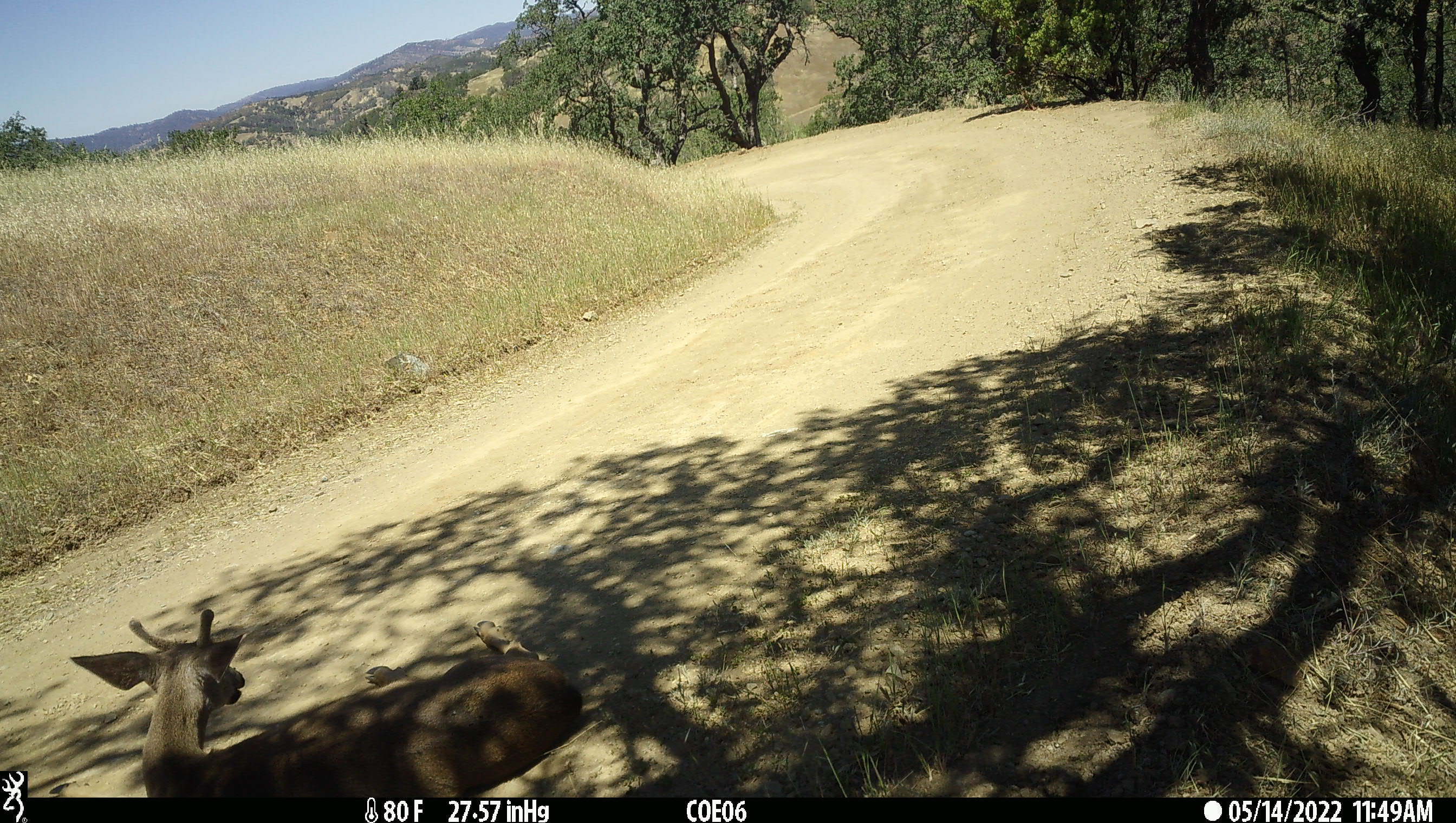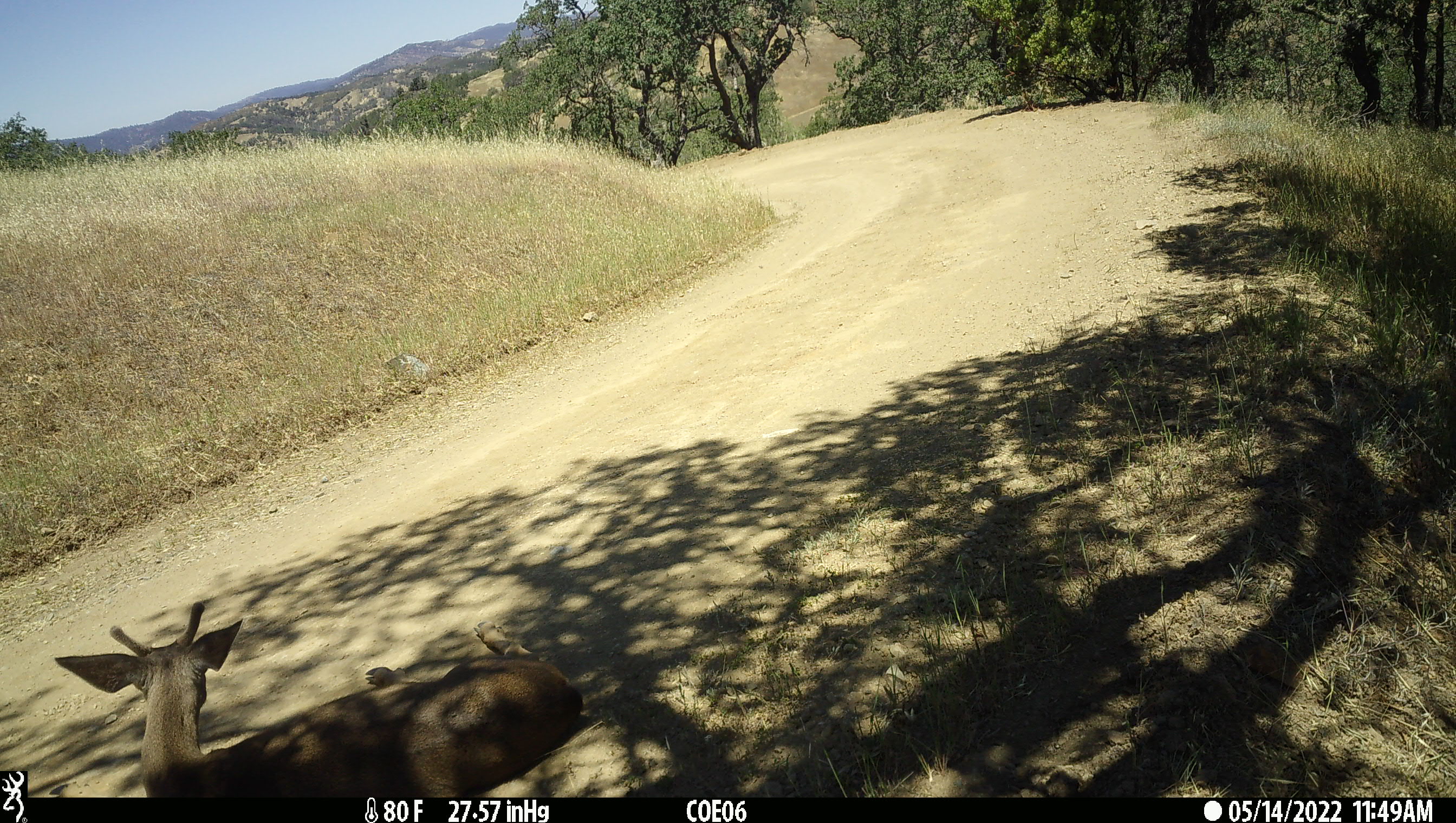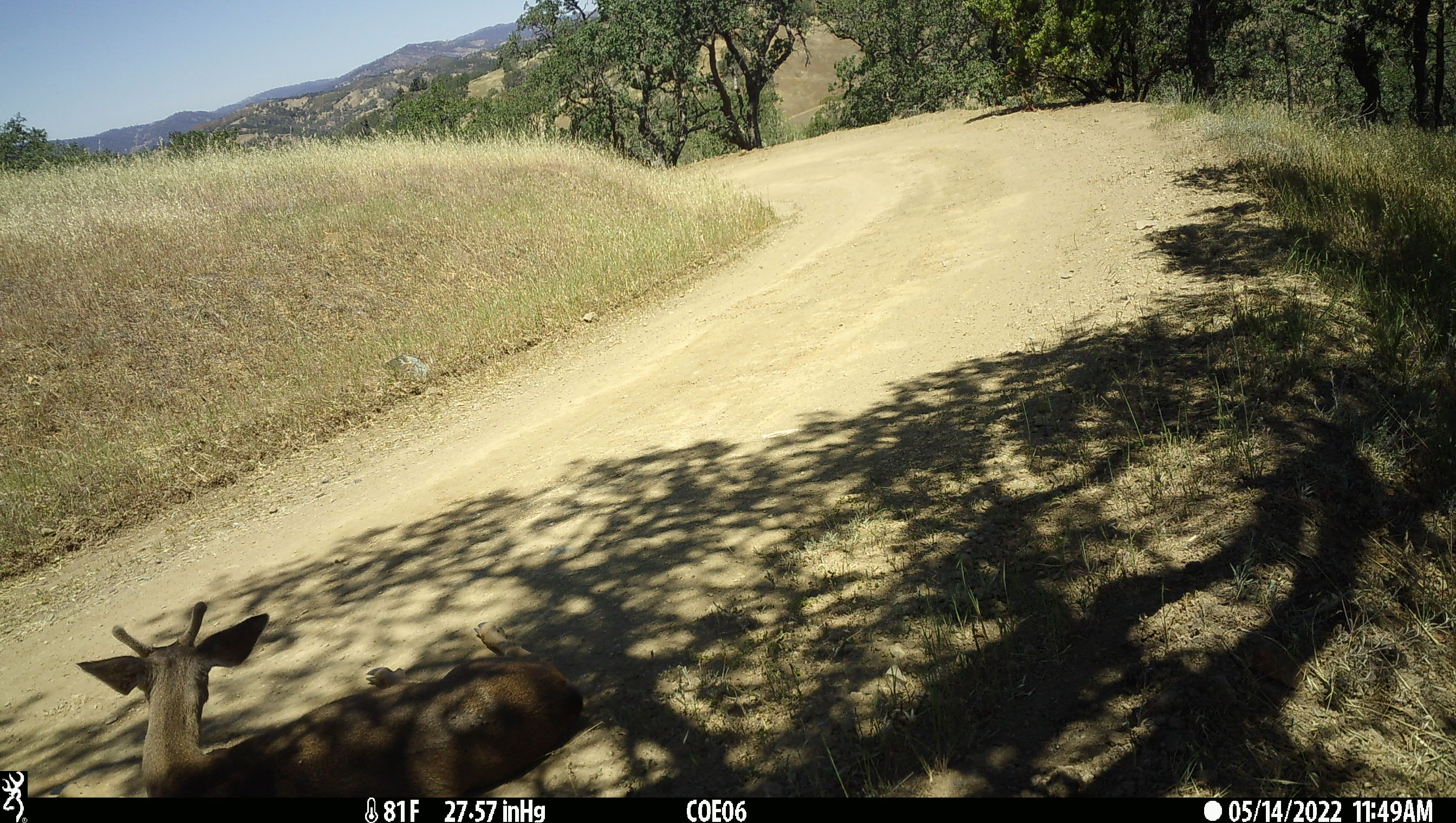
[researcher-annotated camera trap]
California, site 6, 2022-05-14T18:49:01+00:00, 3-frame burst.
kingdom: Animalia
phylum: Chordata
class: Mammalia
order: Artiodactyla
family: Cervidae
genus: Odocoileus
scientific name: Odocoileus hemionus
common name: mule deer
Mule deer (Odocoileus hemionus).